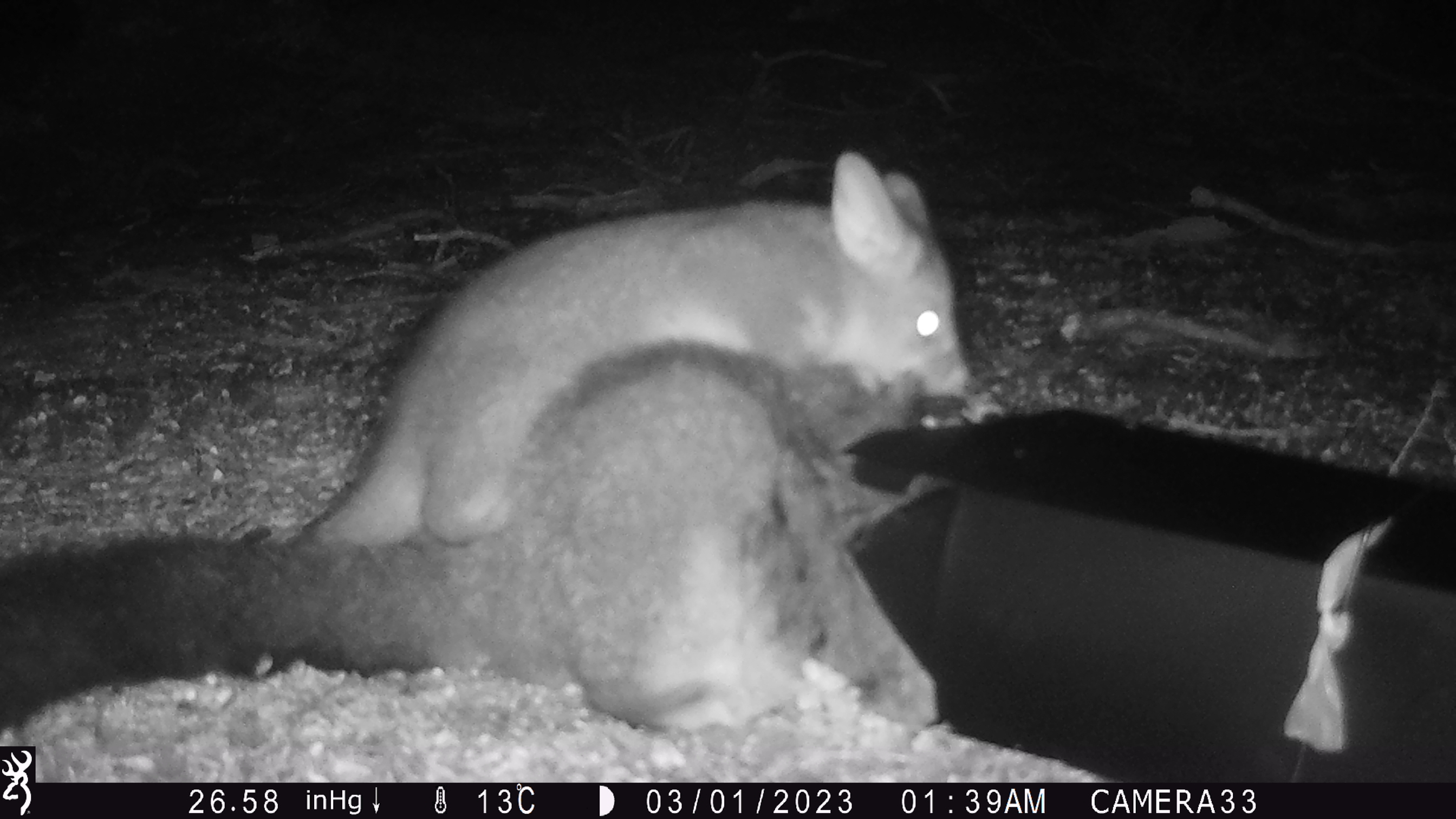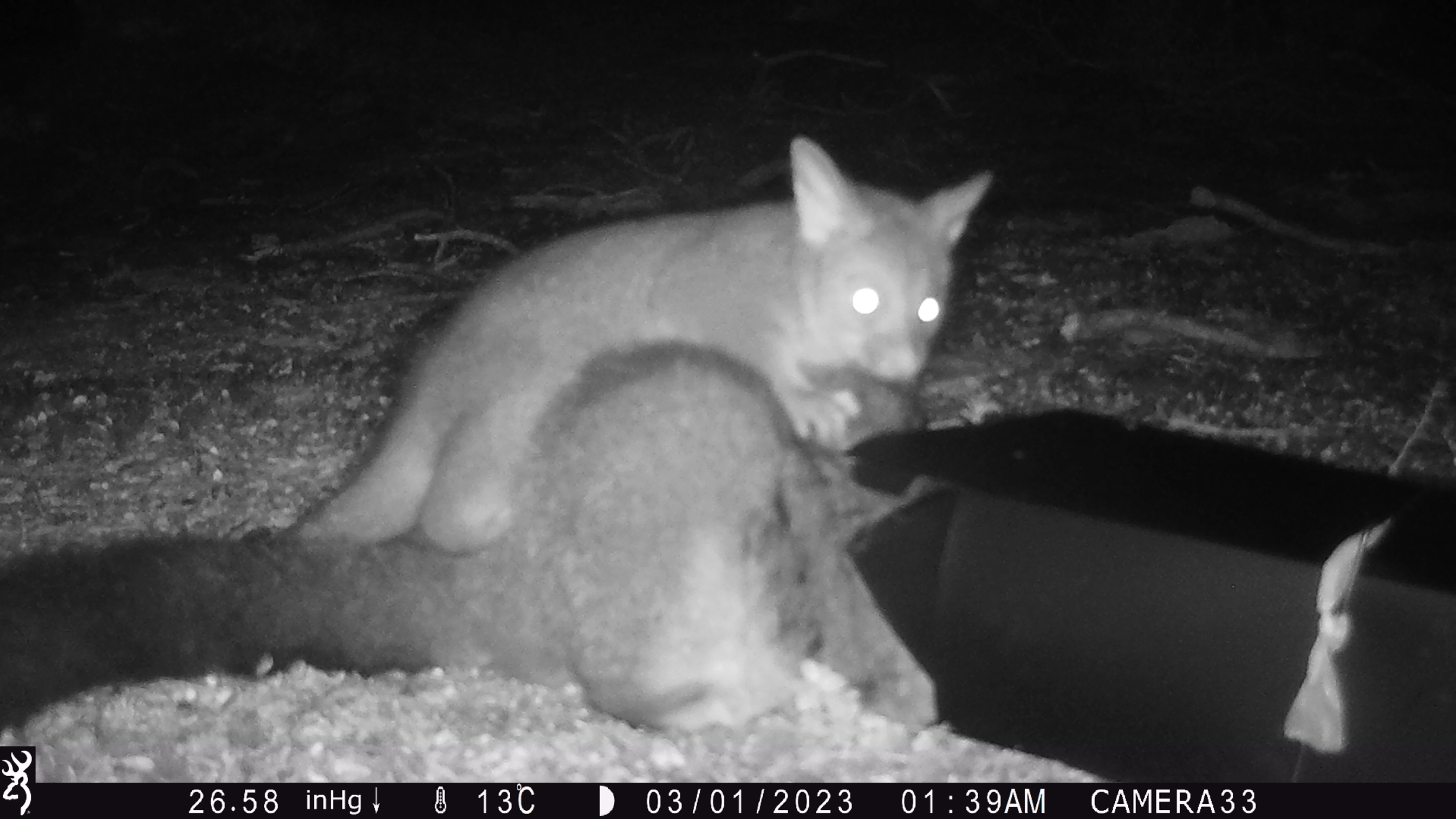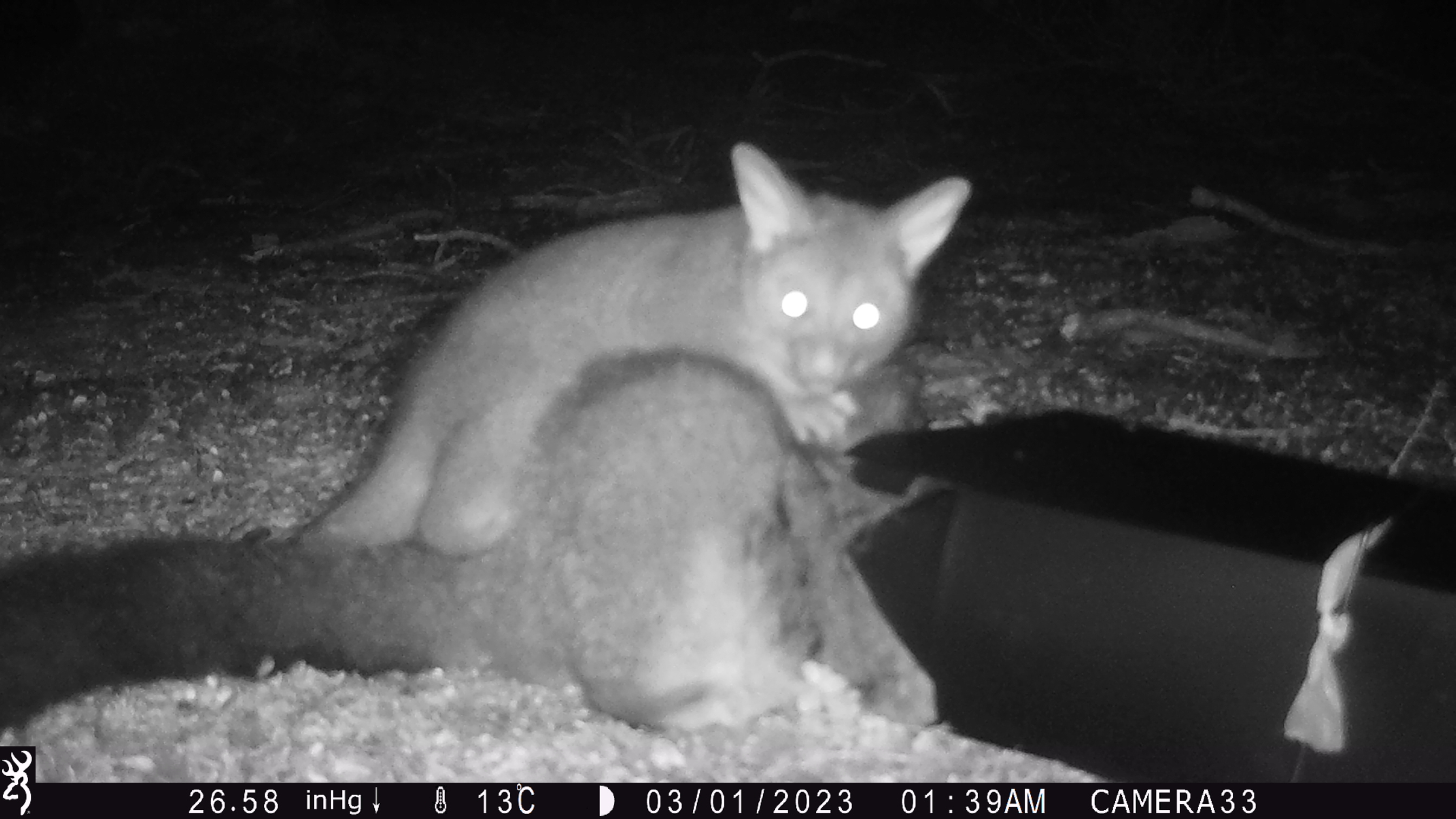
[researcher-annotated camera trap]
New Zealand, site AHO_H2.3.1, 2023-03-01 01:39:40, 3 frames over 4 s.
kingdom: Animalia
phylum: Chordata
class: Mammalia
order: Carnivora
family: Mustelidae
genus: Mustela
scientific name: Mustela erminea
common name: stoat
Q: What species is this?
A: Stoat (Mustela erminea).